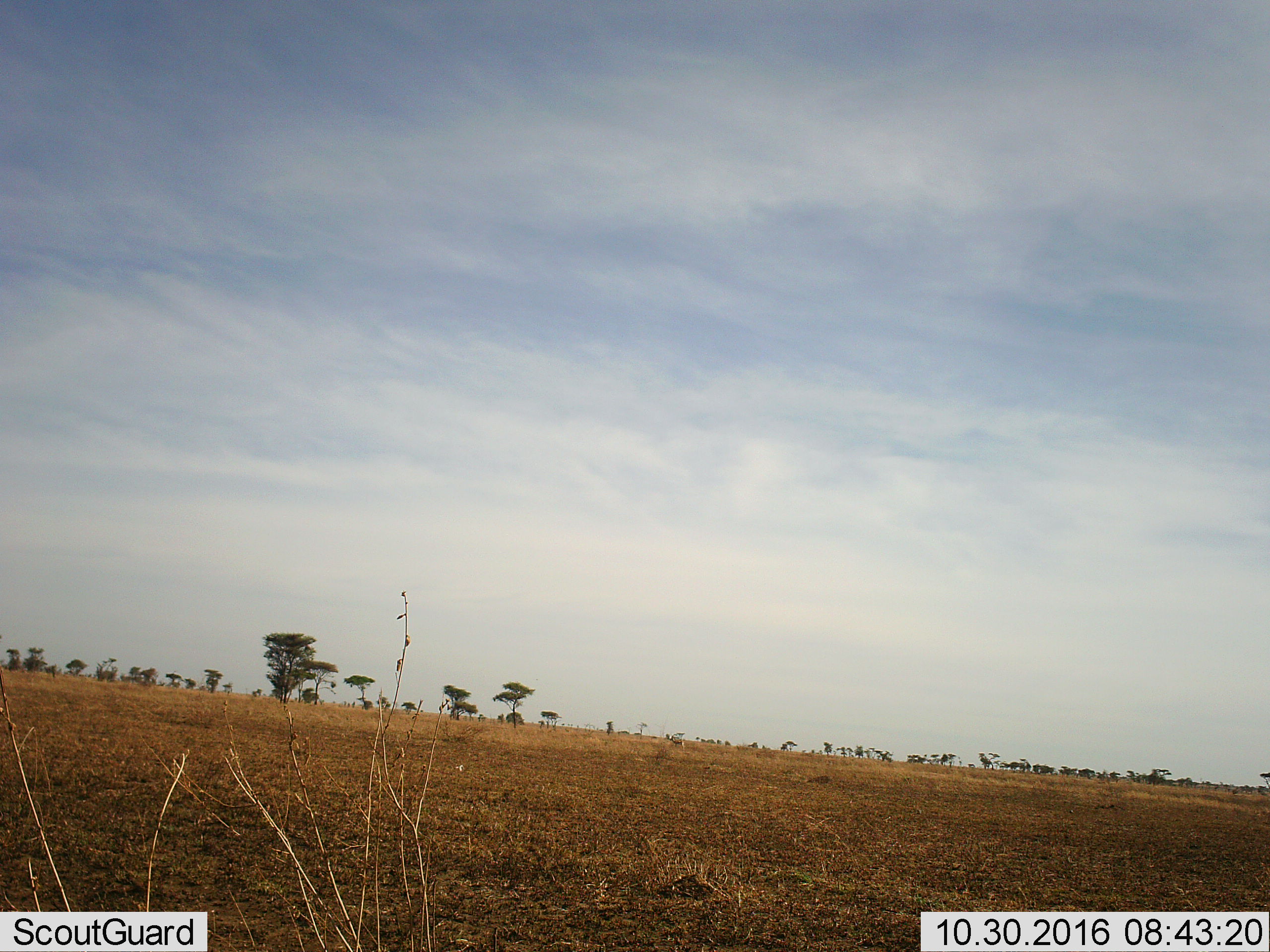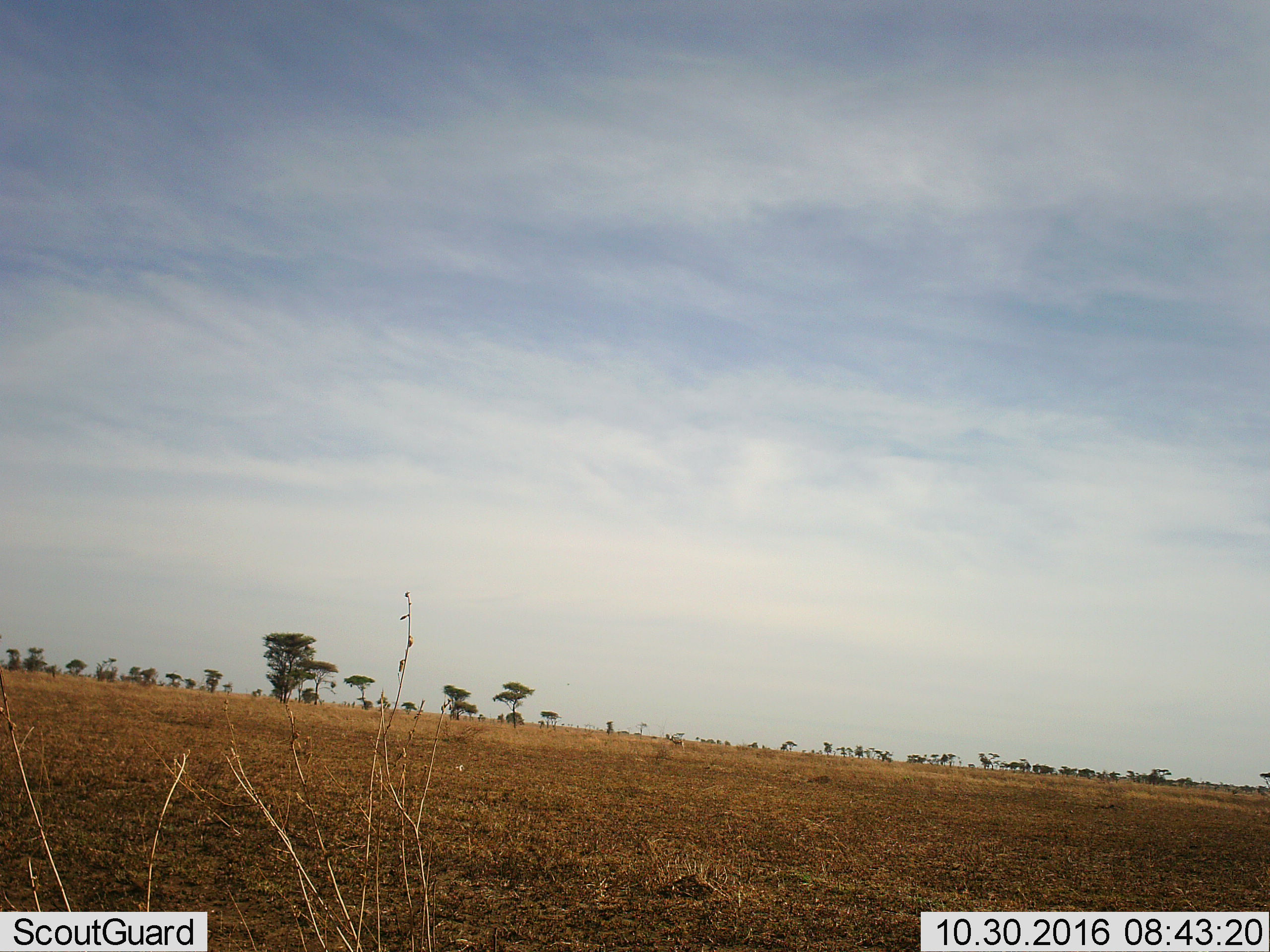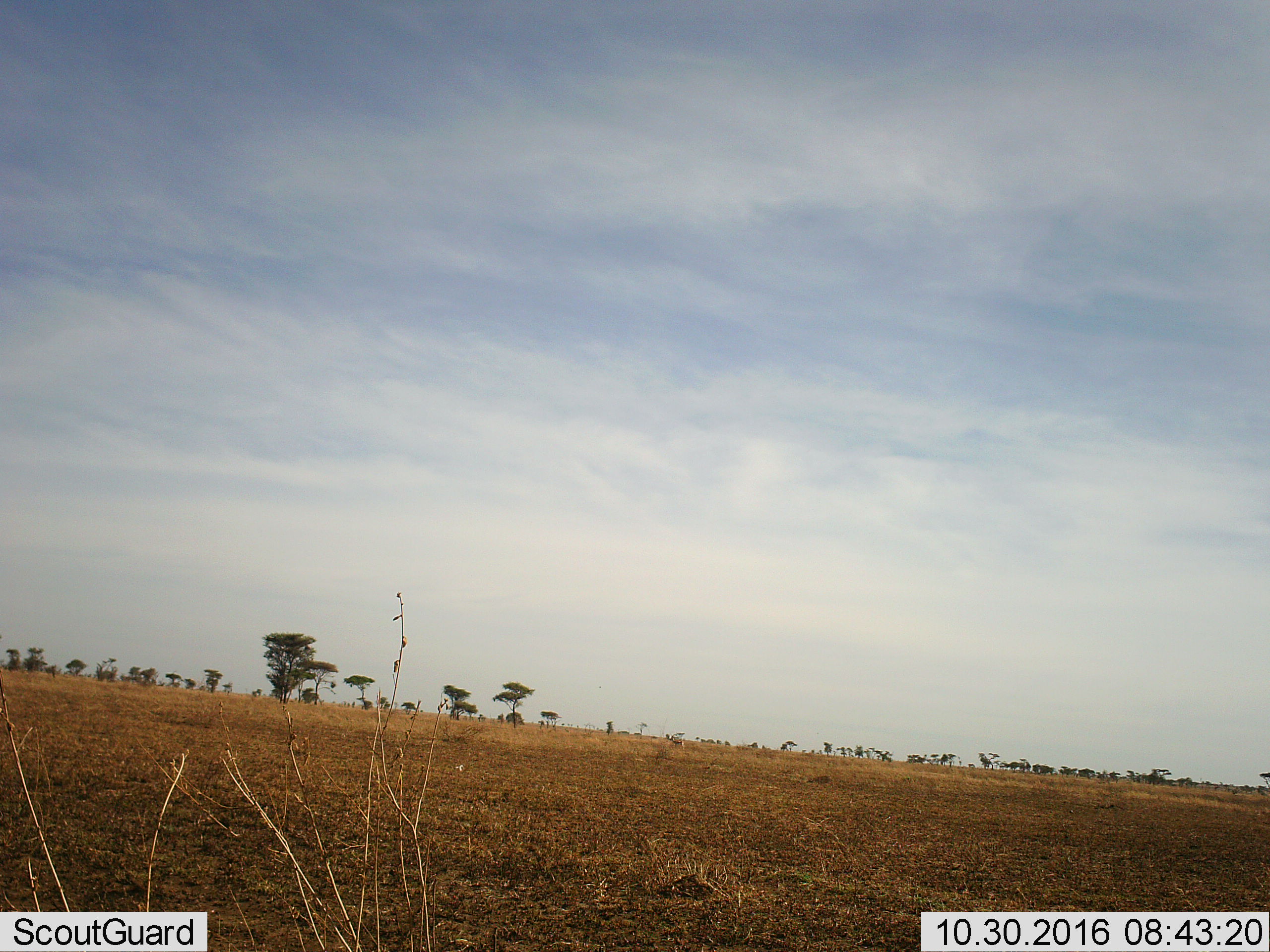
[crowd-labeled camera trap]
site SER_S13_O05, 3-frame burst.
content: unidentified animal